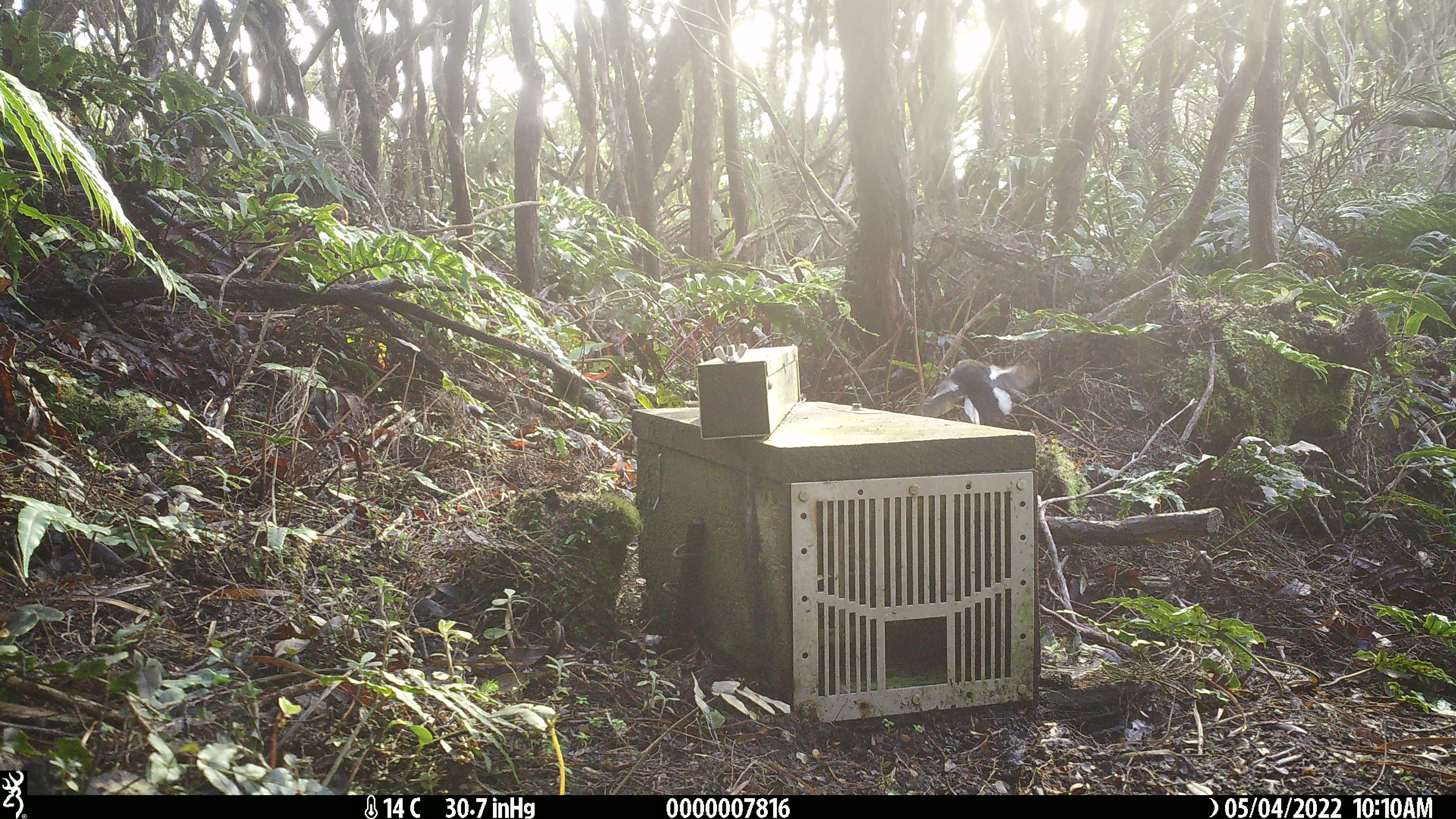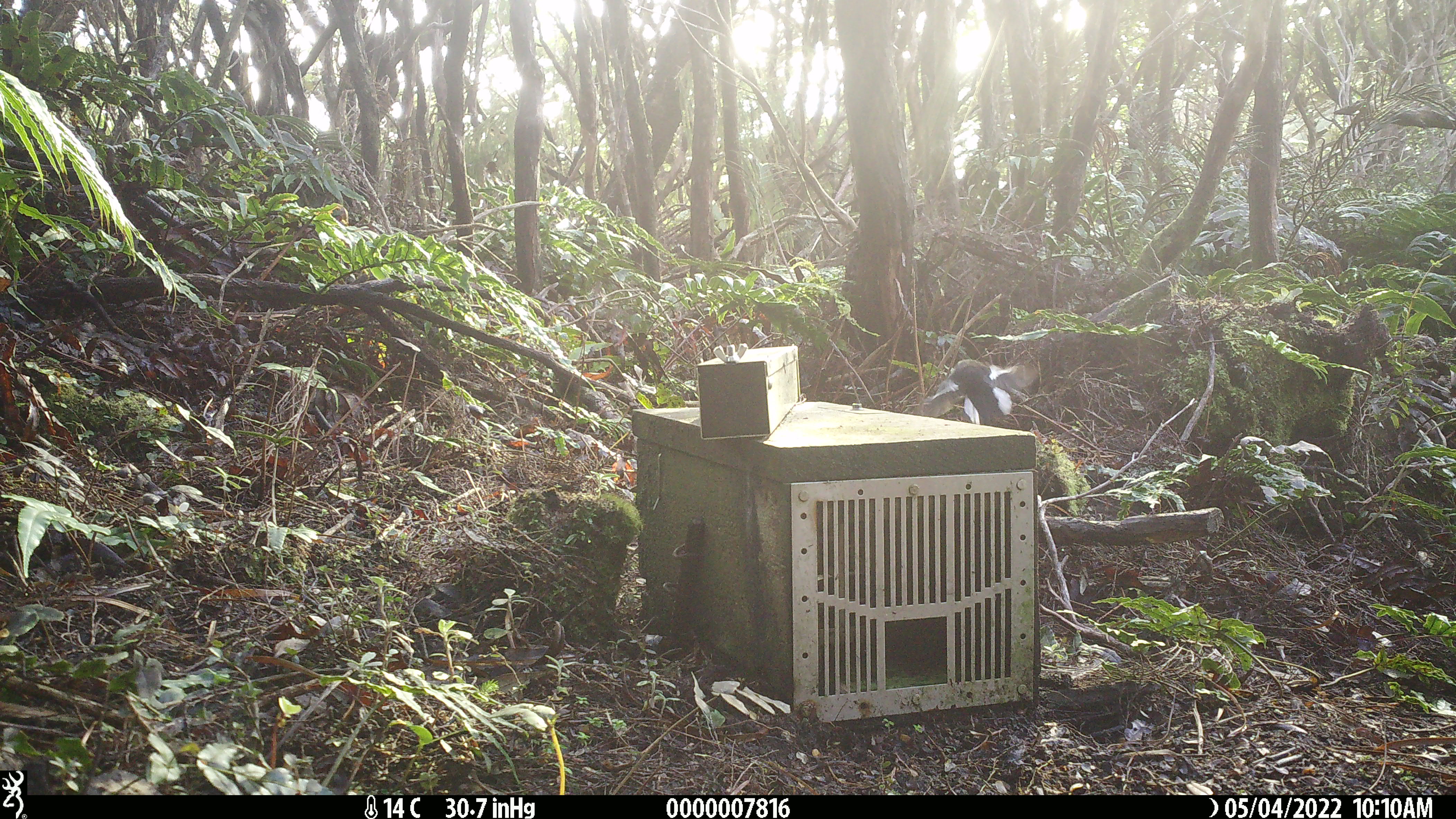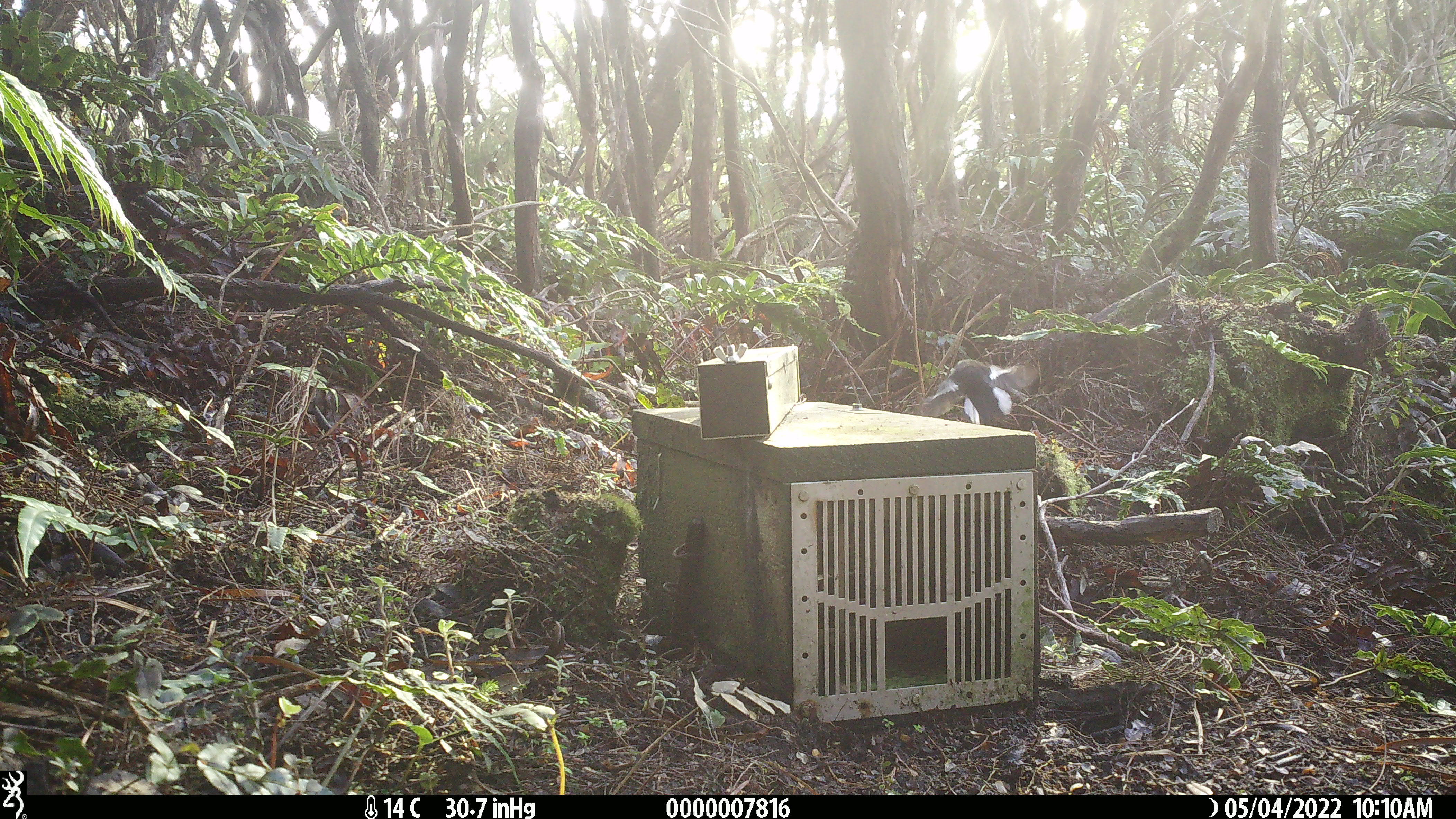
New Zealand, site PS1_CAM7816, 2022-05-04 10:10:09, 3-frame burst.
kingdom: Animalia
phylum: Chordata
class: Aves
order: Passeriformes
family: Petroicidae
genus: Petroica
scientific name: Petroica macrocephala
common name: tomtit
Tomtit (Petroica macrocephala).